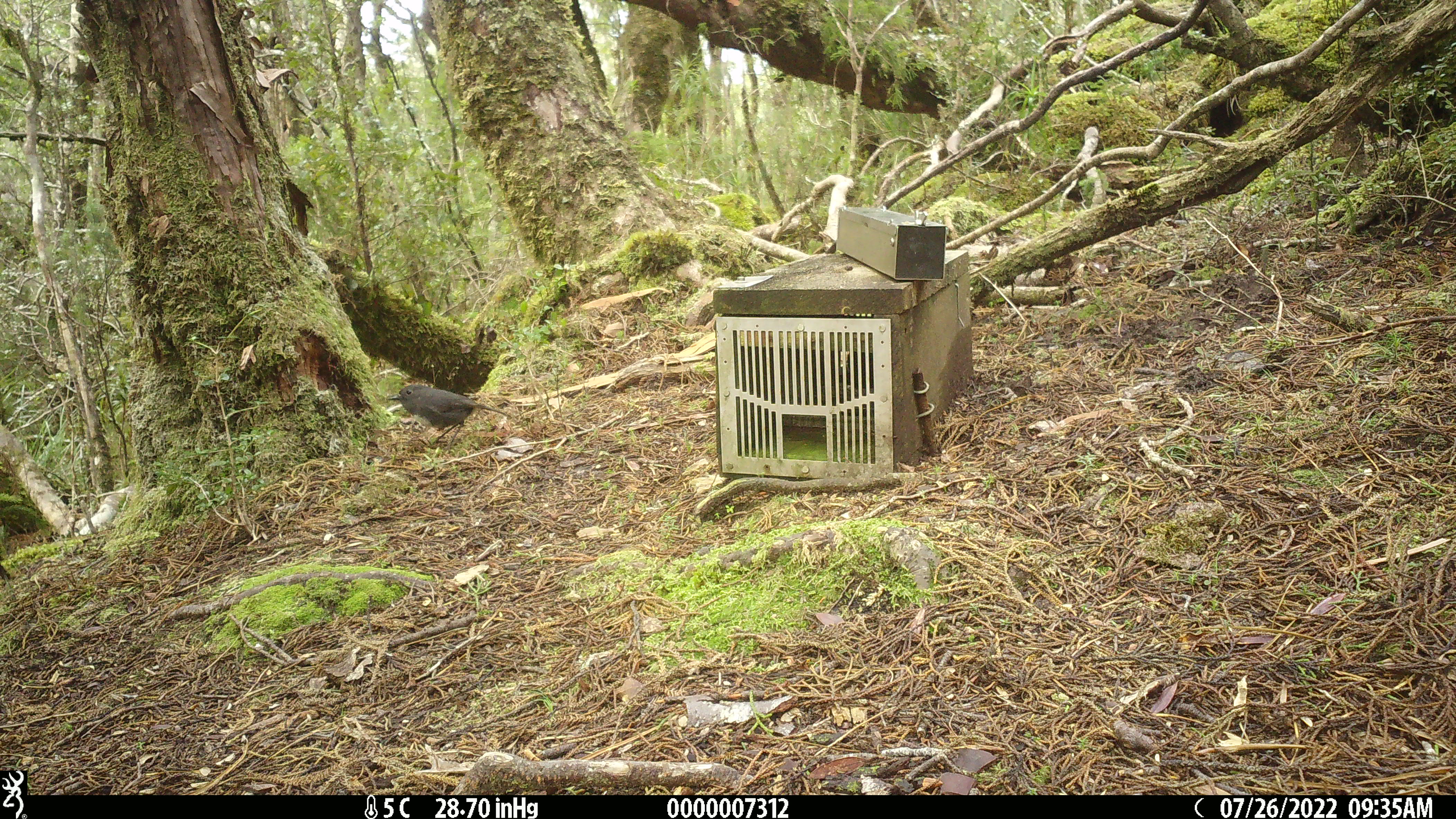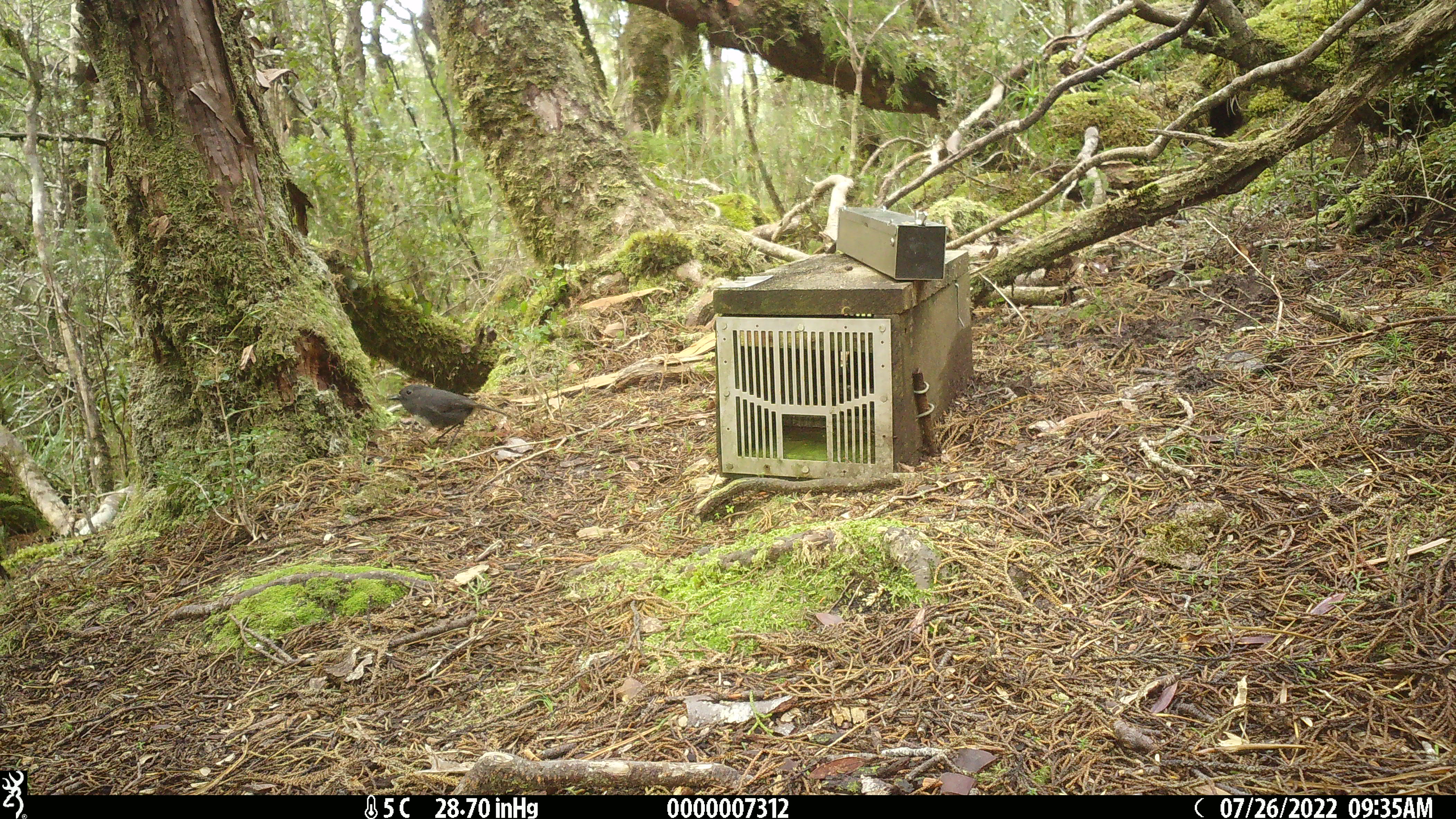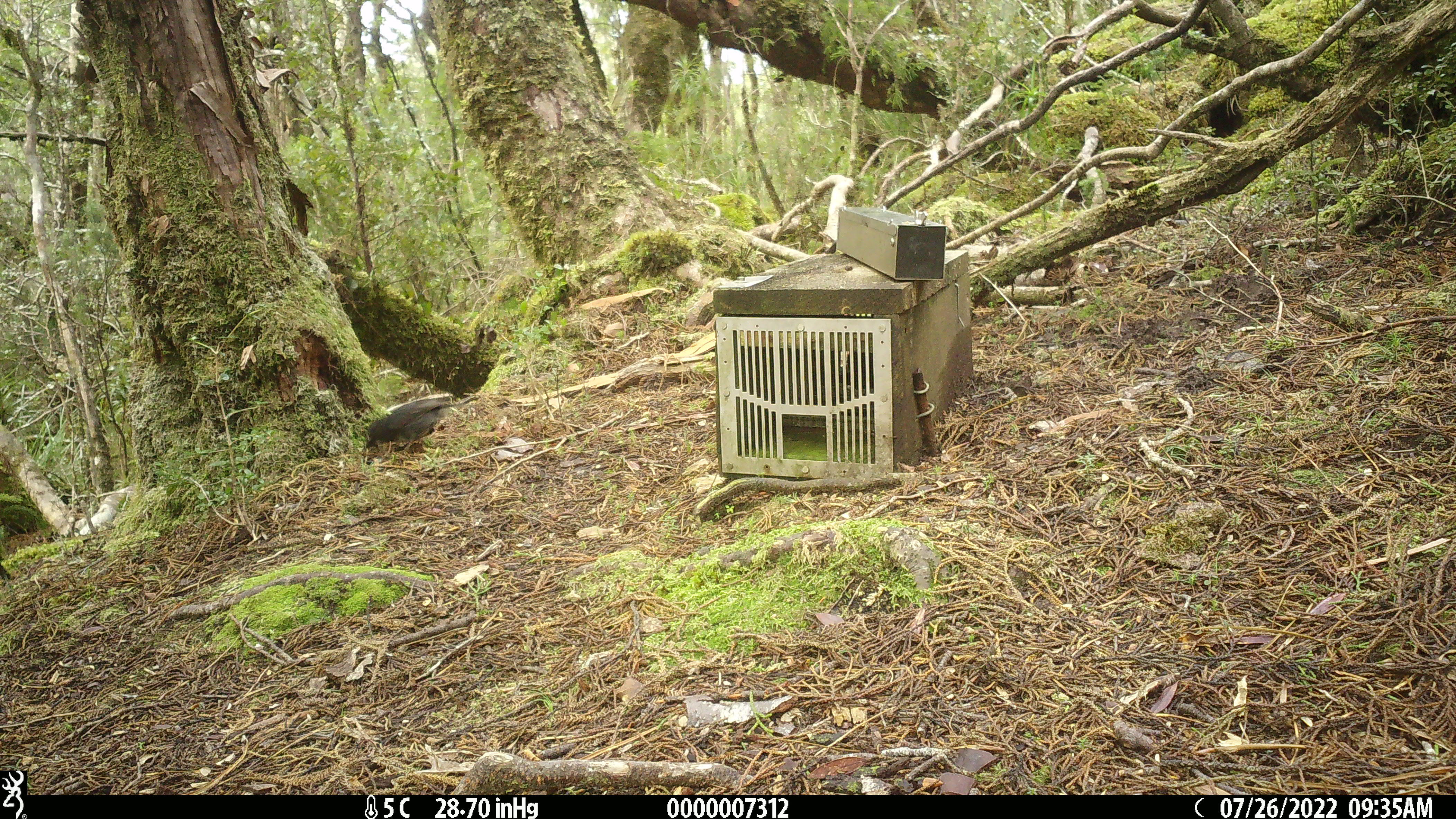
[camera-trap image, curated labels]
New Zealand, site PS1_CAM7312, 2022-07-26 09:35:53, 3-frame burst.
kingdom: Animalia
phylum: Chordata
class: Aves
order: Passeriformes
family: Petroicidae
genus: Petroica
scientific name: Petroica australis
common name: new zealand robin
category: robin